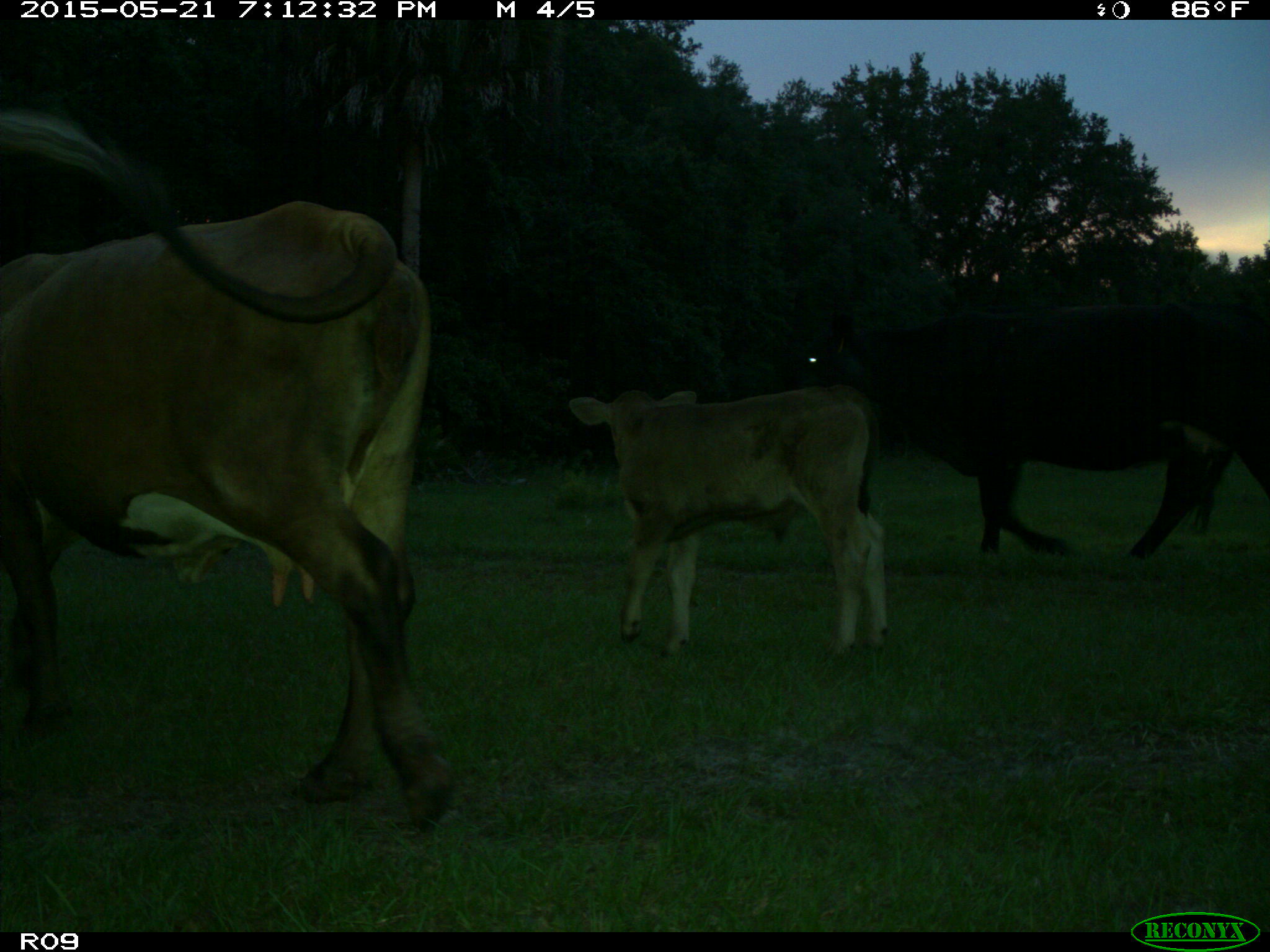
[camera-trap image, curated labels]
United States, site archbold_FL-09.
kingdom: Animalia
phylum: Chordata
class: Mammalia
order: Artiodactyla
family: Bovidae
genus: Bos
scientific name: Bos taurus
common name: domestic cow